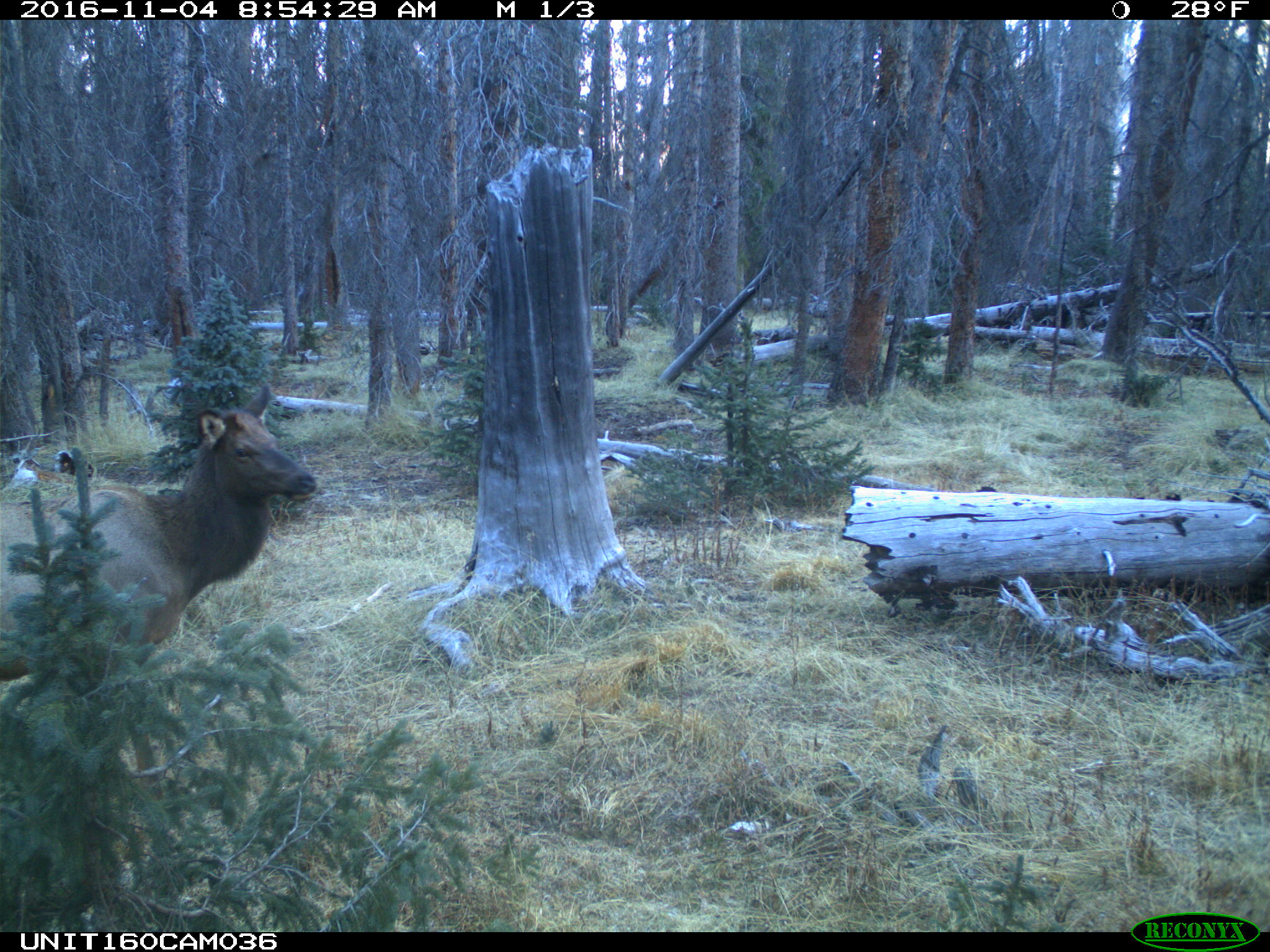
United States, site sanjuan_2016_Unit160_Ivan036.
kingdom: Animalia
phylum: Chordata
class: Mammalia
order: Artiodactyla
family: Cervidae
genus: Cervus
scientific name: Cervus elaphus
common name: red deer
Cervus elaphus (red deer).